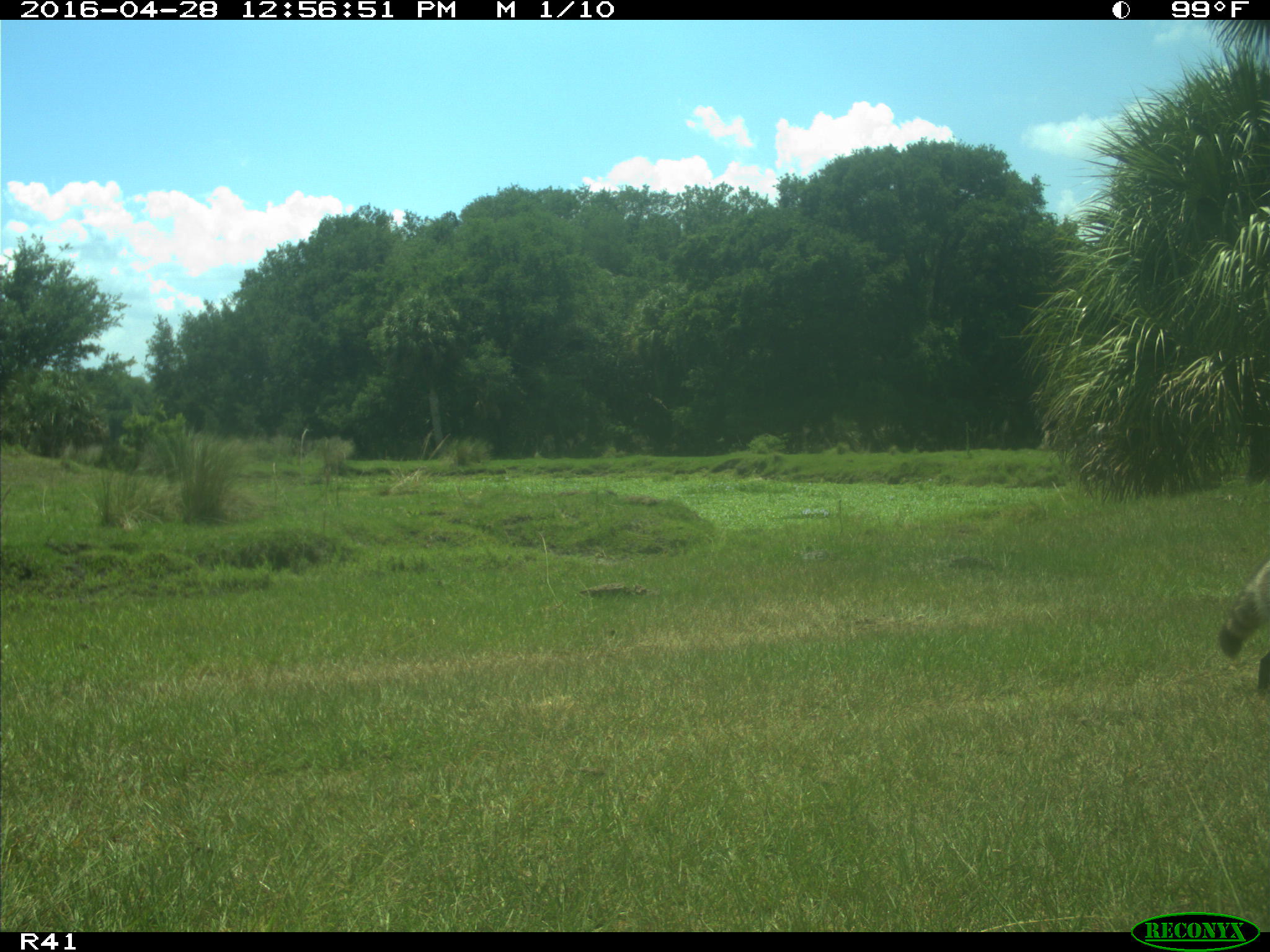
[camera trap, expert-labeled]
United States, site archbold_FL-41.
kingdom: Animalia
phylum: Chordata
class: Mammalia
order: Carnivora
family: Procyonidae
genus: Procyon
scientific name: Procyon lotor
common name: common raccoon